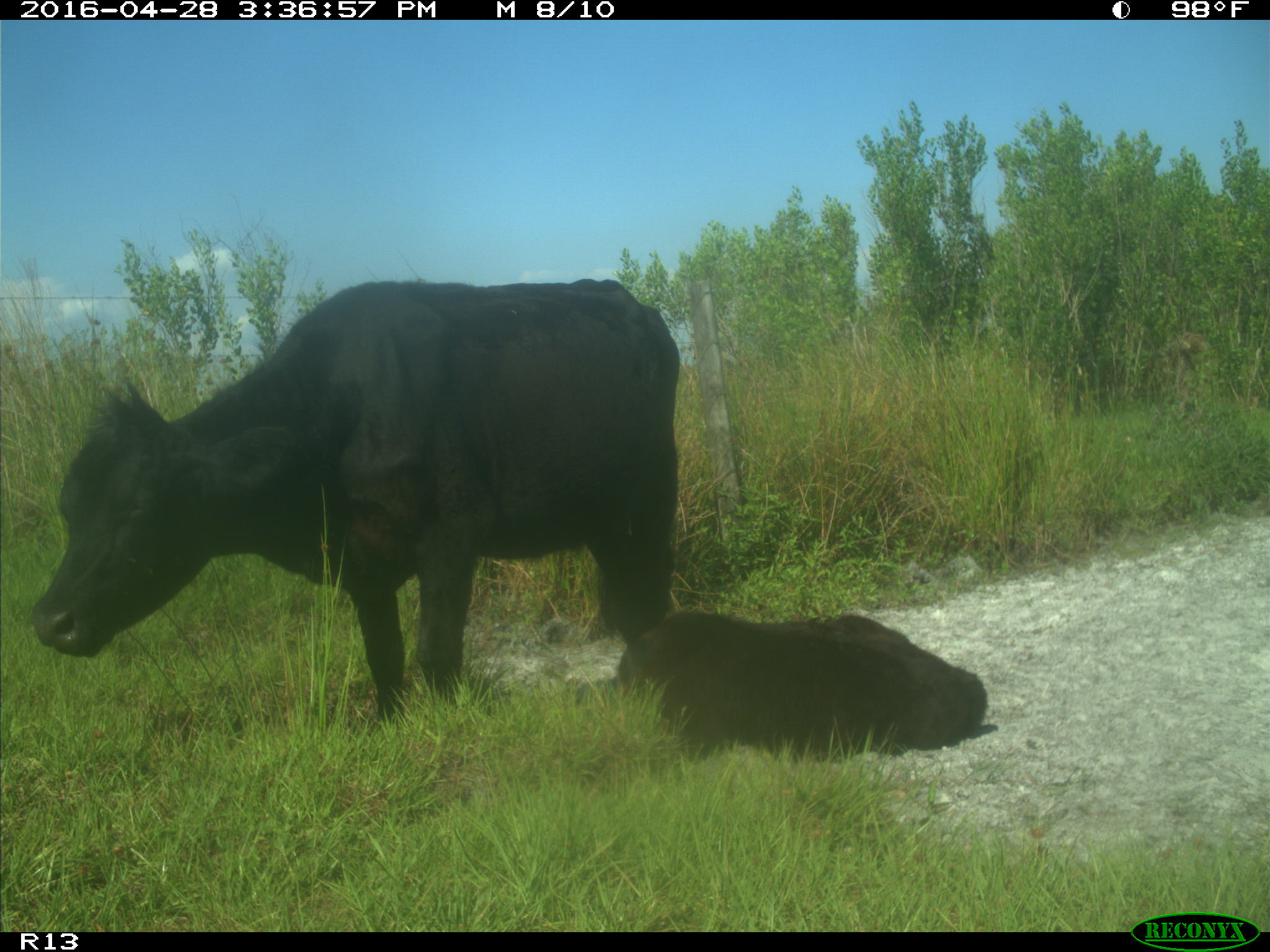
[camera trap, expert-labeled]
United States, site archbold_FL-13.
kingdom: Animalia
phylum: Chordata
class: Mammalia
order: Artiodactyla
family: Bovidae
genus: Bos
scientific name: Bos taurus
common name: domestic cow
Bos taurus (domestic cow).